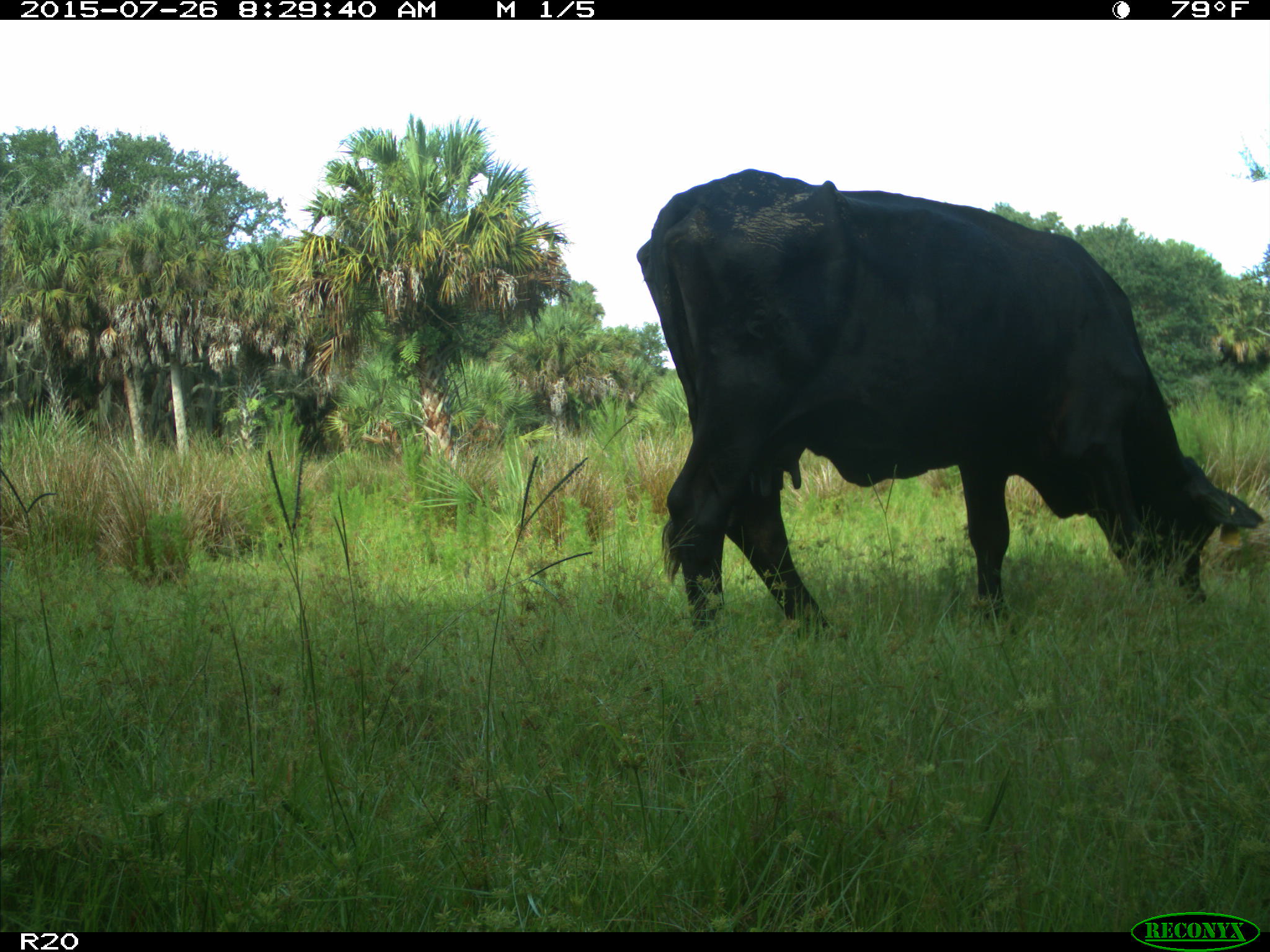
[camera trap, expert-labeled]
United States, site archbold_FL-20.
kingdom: Animalia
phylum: Chordata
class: Mammalia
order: Artiodactyla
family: Bovidae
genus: Bos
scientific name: Bos taurus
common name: domestic cow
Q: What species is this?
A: Bos taurus (domestic cow).